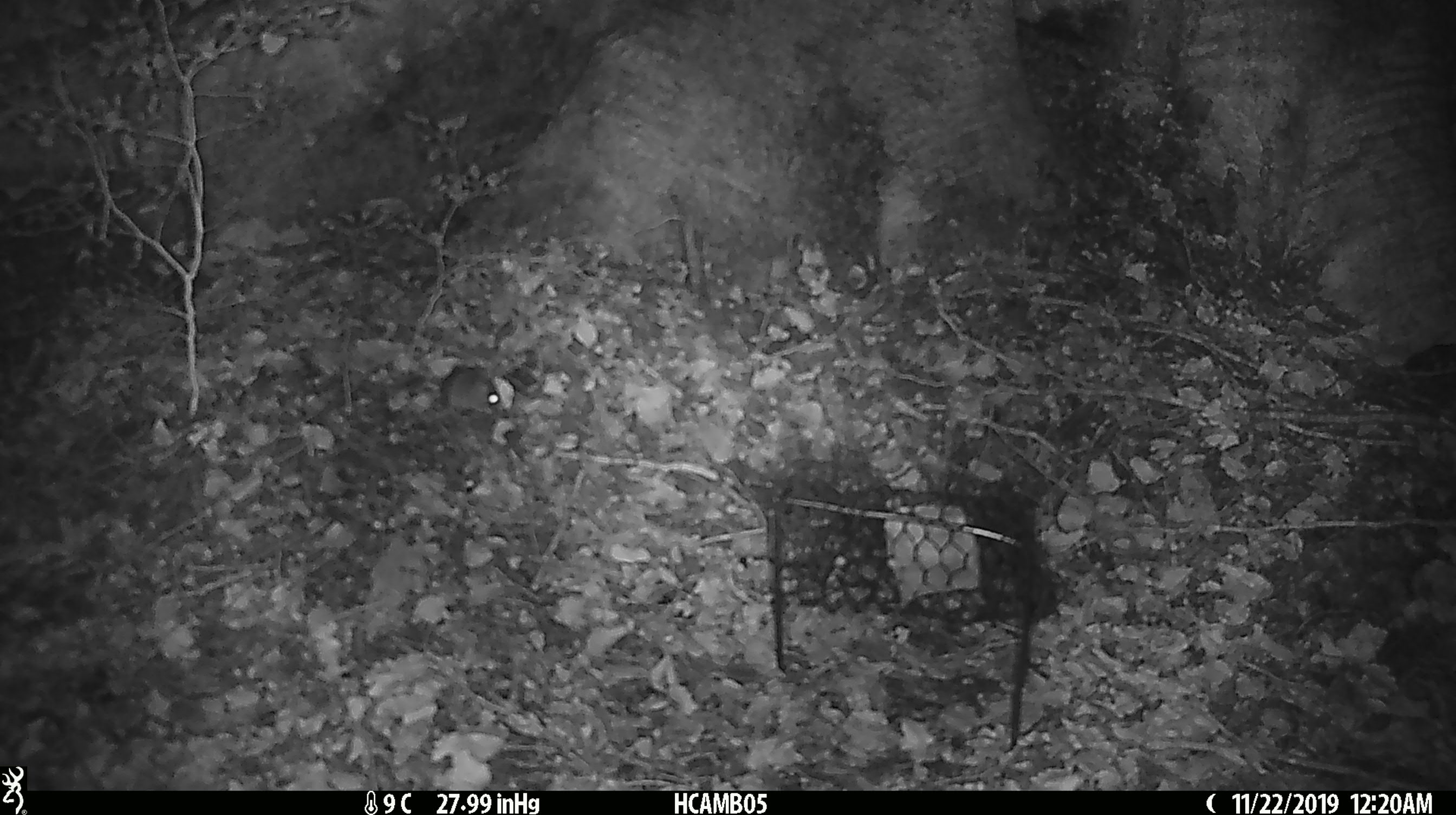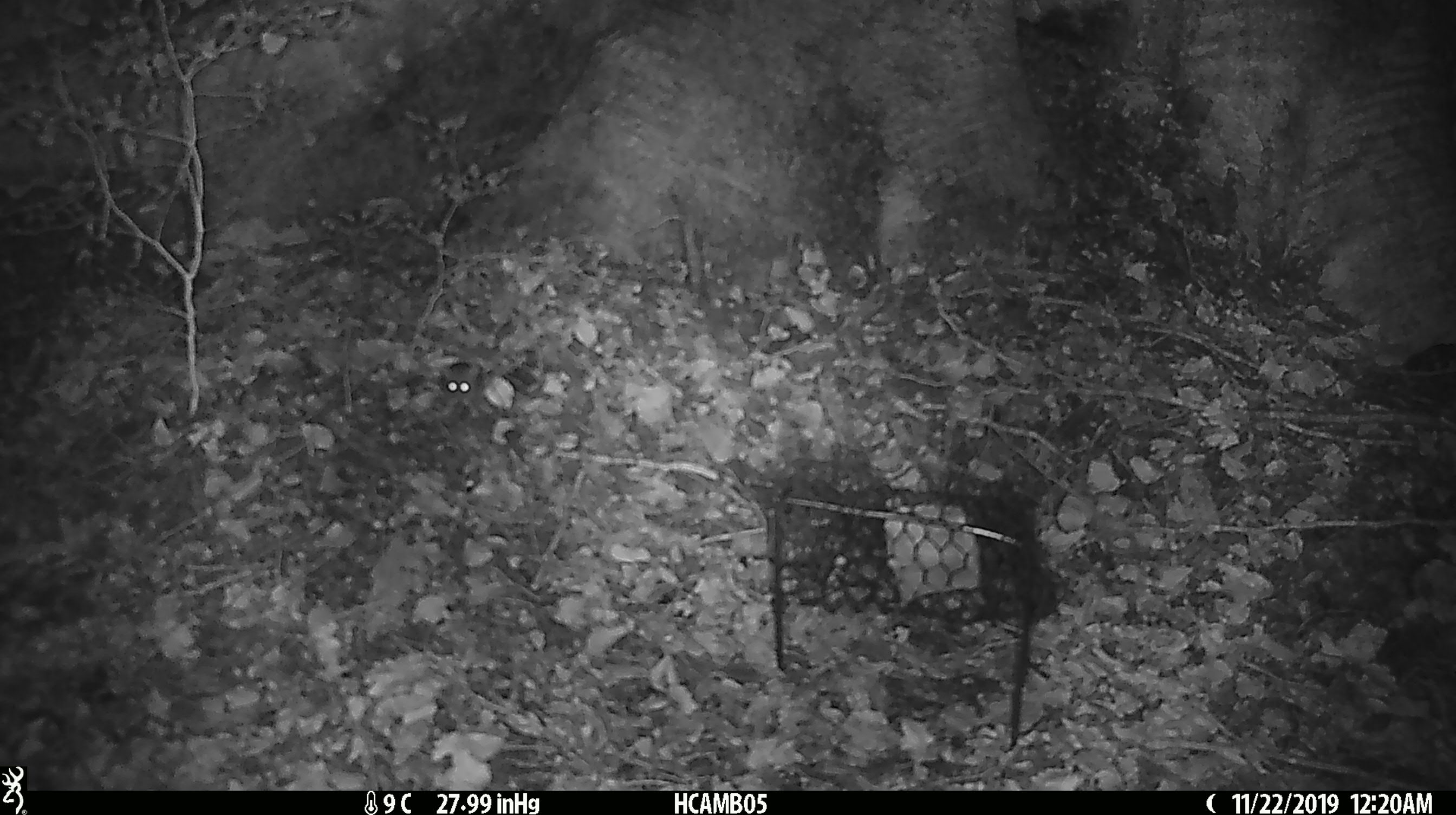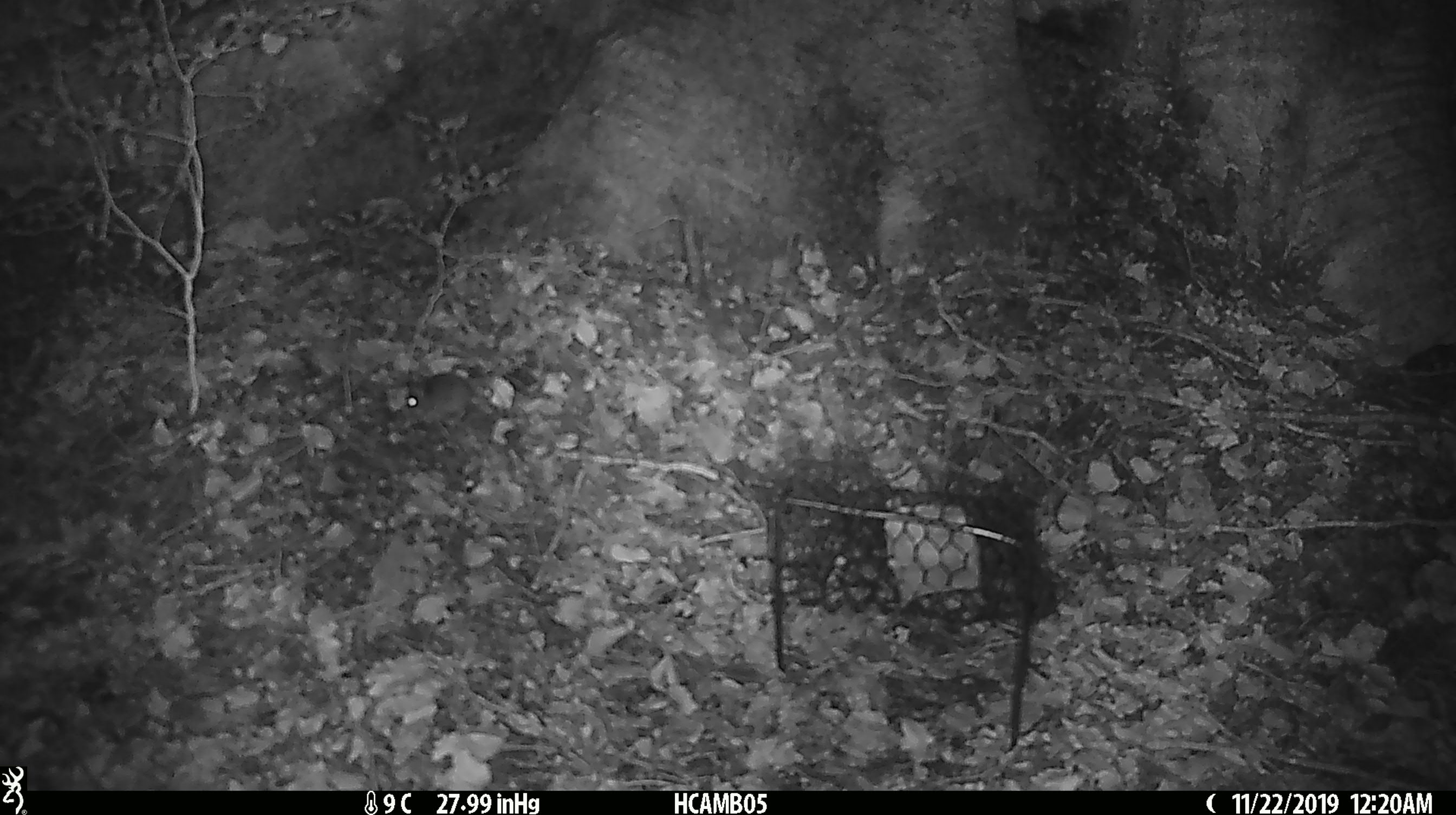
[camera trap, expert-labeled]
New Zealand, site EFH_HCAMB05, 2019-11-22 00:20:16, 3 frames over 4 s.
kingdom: Animalia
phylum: Chordata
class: Mammalia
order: Rodentia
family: Muridae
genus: Mus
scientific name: Mus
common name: mouse